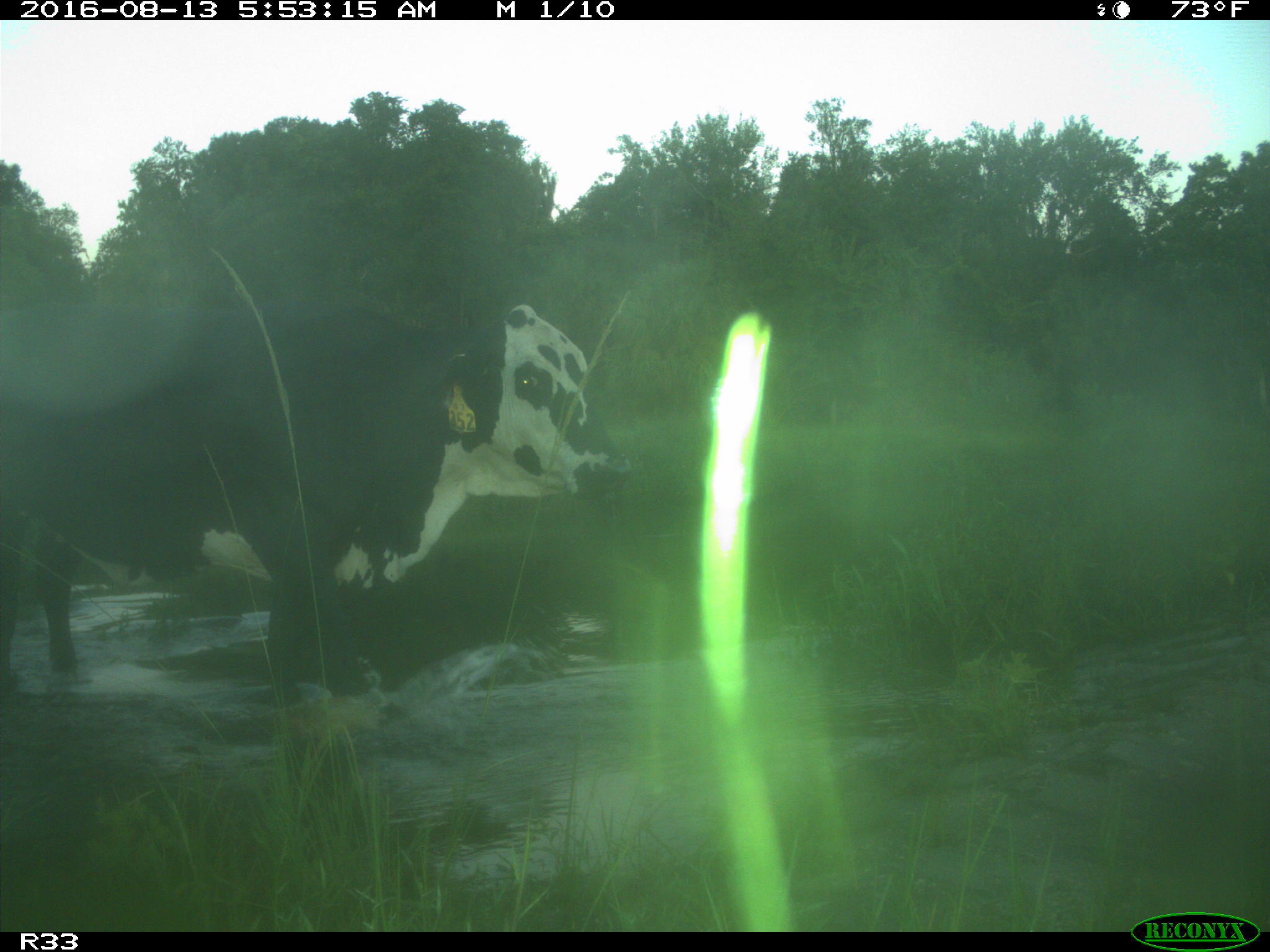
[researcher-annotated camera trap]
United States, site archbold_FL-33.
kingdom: Animalia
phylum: Chordata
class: Mammalia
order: Artiodactyla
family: Bovidae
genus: Bos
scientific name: Bos taurus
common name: domestic cow